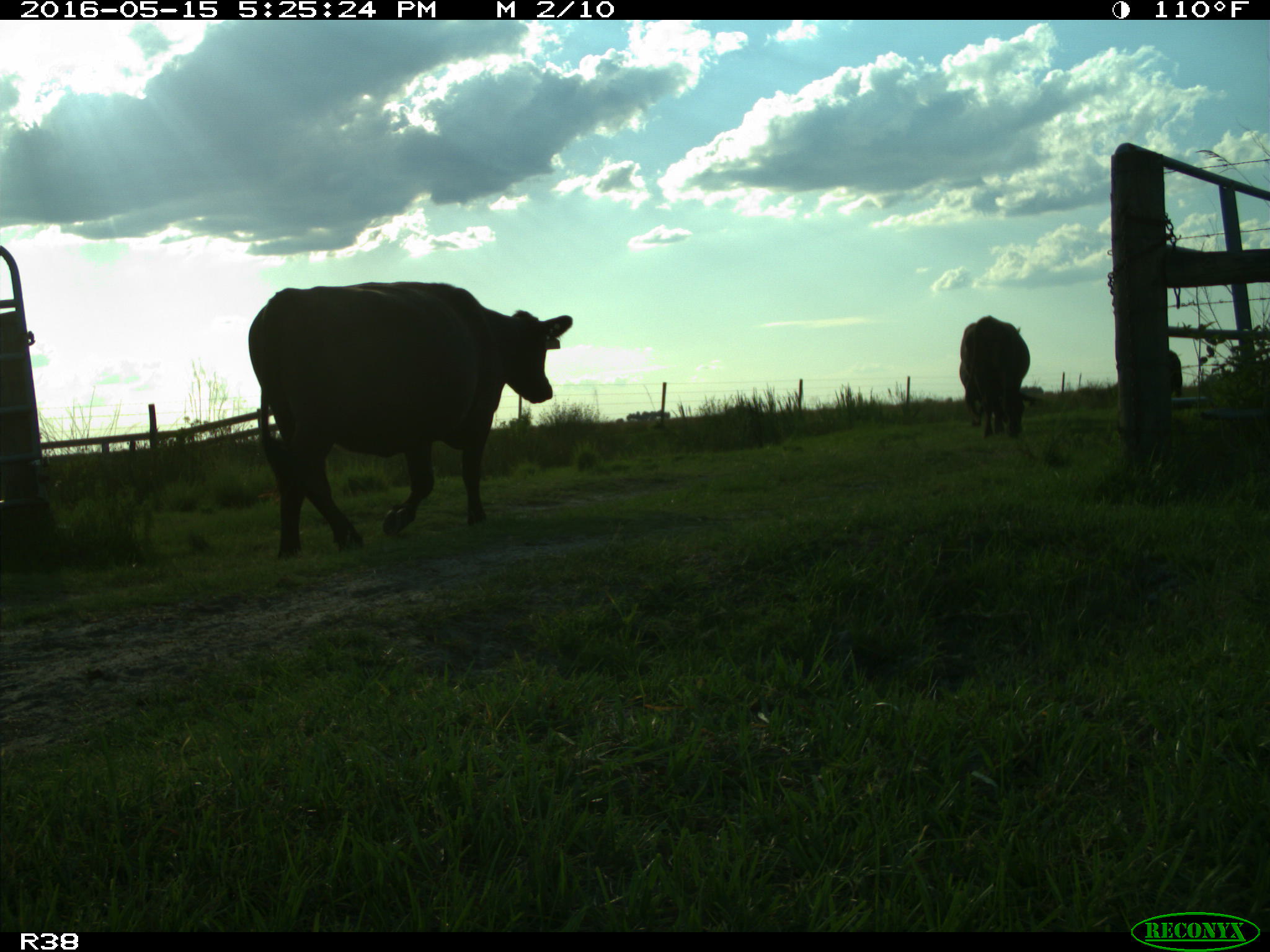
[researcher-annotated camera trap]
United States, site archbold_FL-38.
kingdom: Animalia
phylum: Chordata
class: Mammalia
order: Artiodactyla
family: Bovidae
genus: Bos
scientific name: Bos taurus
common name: domestic cow